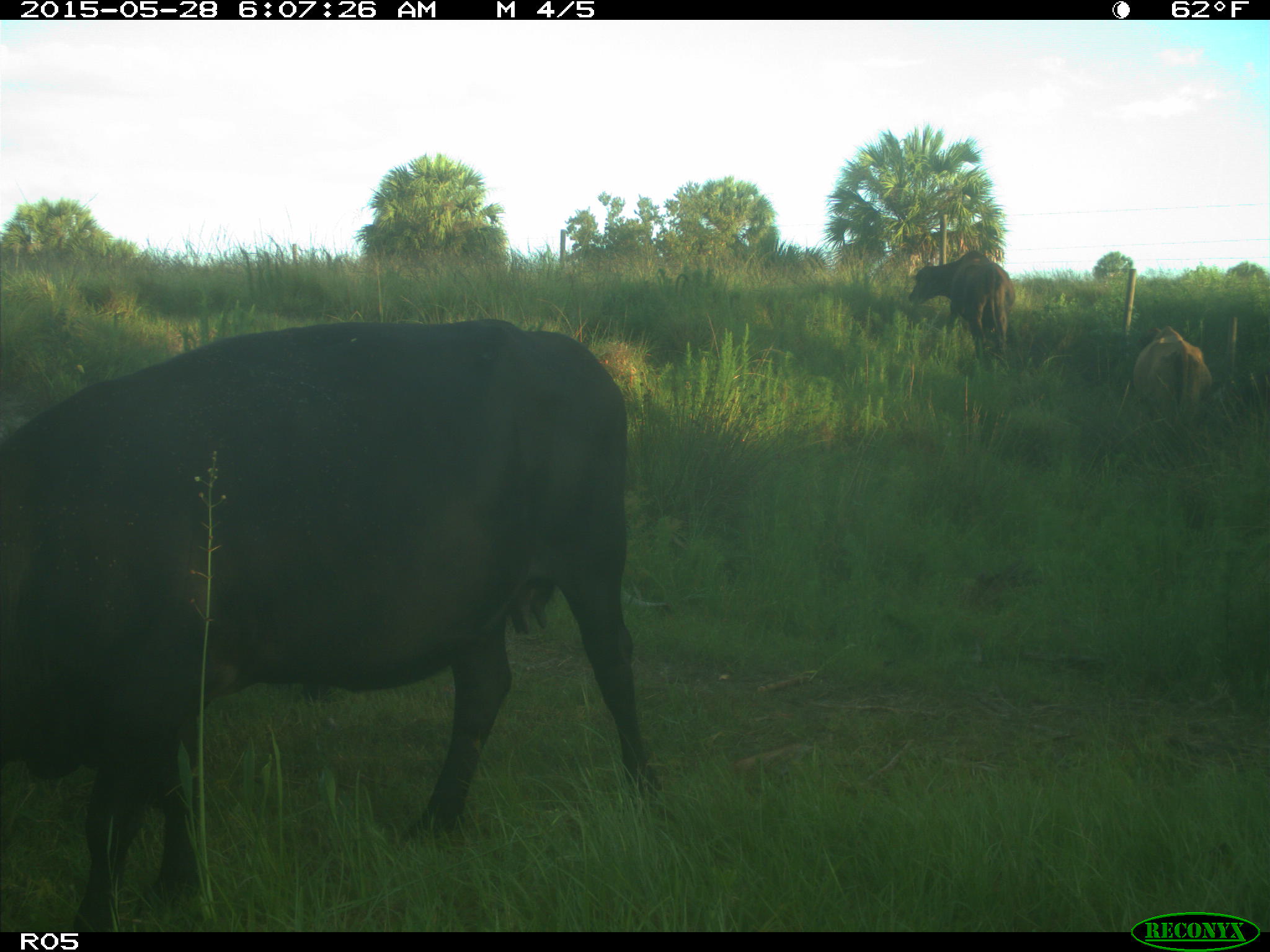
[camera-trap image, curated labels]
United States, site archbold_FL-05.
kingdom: Animalia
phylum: Chordata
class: Mammalia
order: Artiodactyla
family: Bovidae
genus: Bos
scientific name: Bos taurus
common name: domestic cow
Bos taurus (domestic cow).